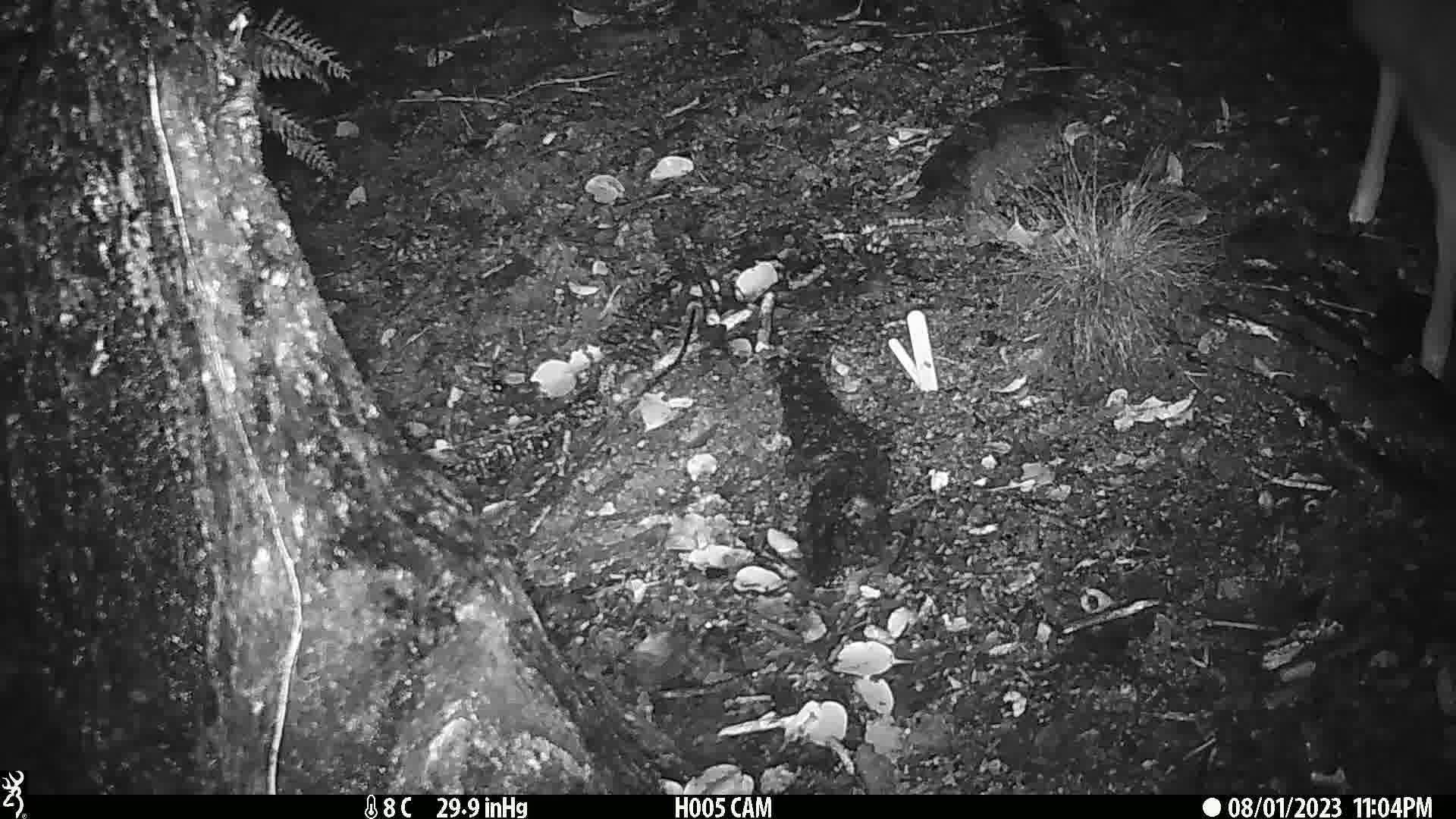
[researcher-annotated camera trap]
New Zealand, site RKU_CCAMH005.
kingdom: Animalia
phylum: Chordata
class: Mammalia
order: Artiodactyla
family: Cervidae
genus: Odocoileus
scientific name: Odocoileus virginianus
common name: white-tailed deer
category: white tailed deer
White tailed deer (white-tailed deer) (Odocoileus virginianus).